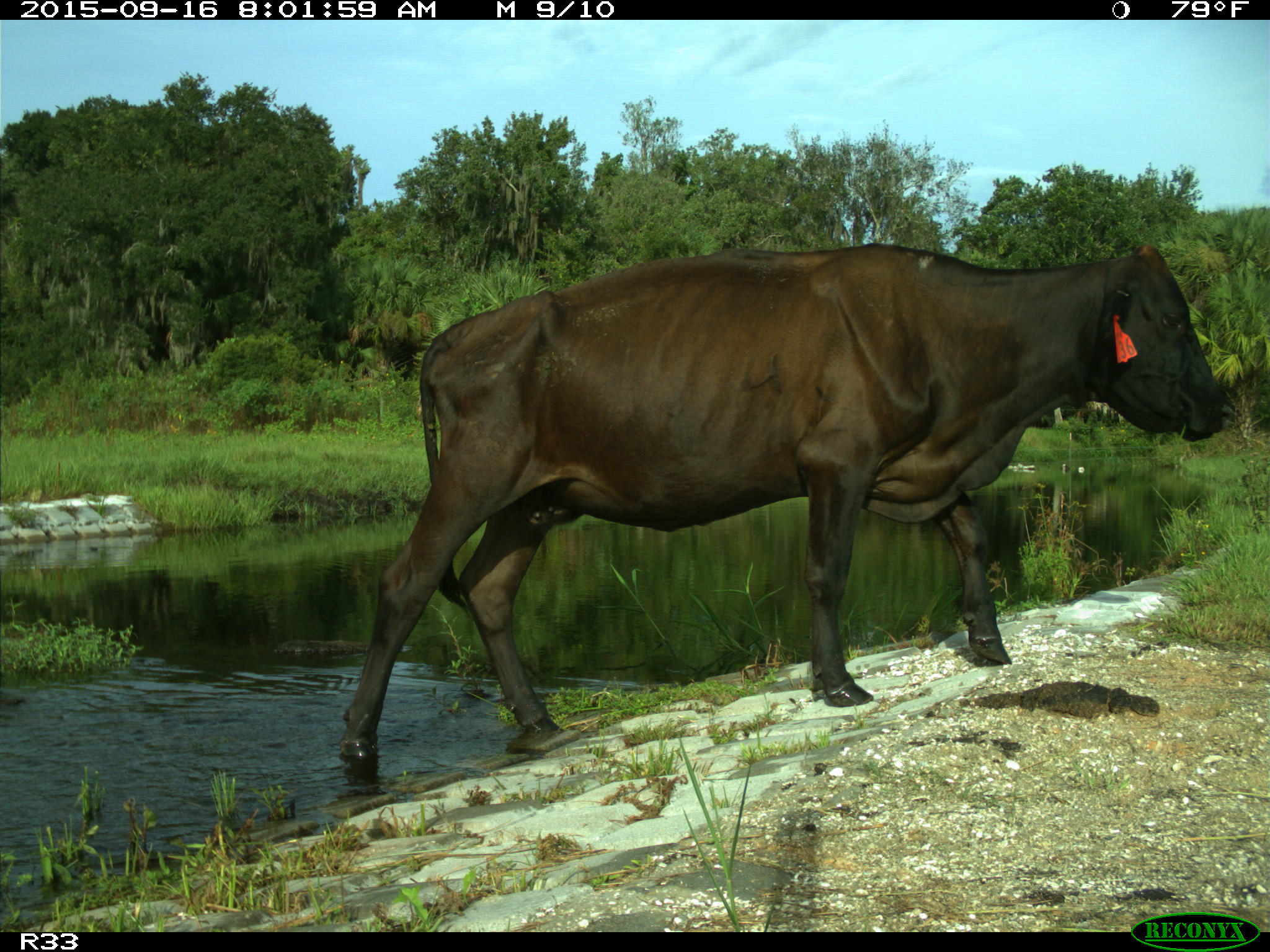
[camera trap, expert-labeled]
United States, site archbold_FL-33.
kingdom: Animalia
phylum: Chordata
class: Mammalia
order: Artiodactyla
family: Bovidae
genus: Bos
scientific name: Bos taurus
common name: domestic cow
Bos taurus (domestic cow).